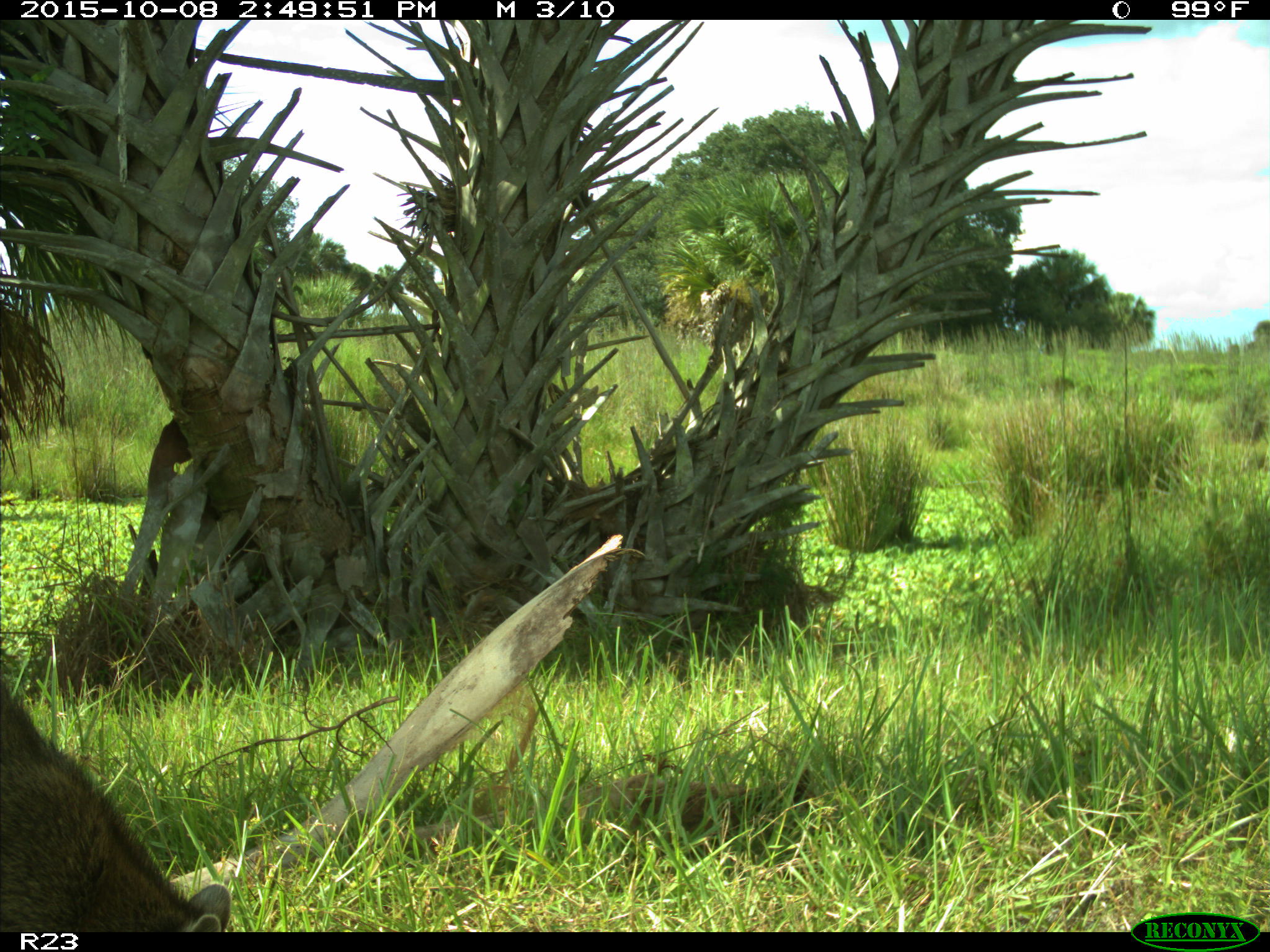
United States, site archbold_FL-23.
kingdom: Animalia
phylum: Chordata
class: Mammalia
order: Carnivora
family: Procyonidae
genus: Procyon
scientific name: Procyon lotor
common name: common raccoon